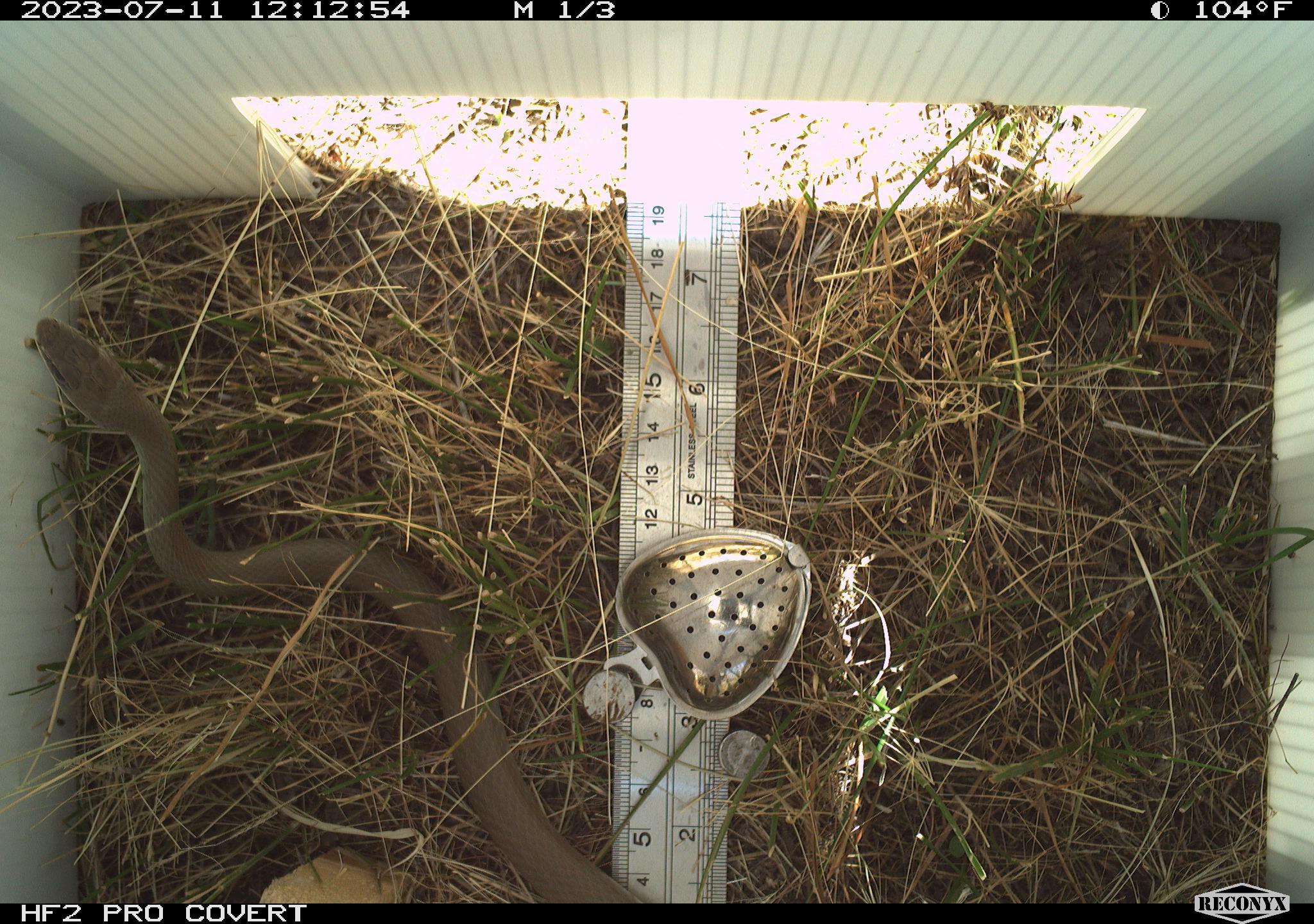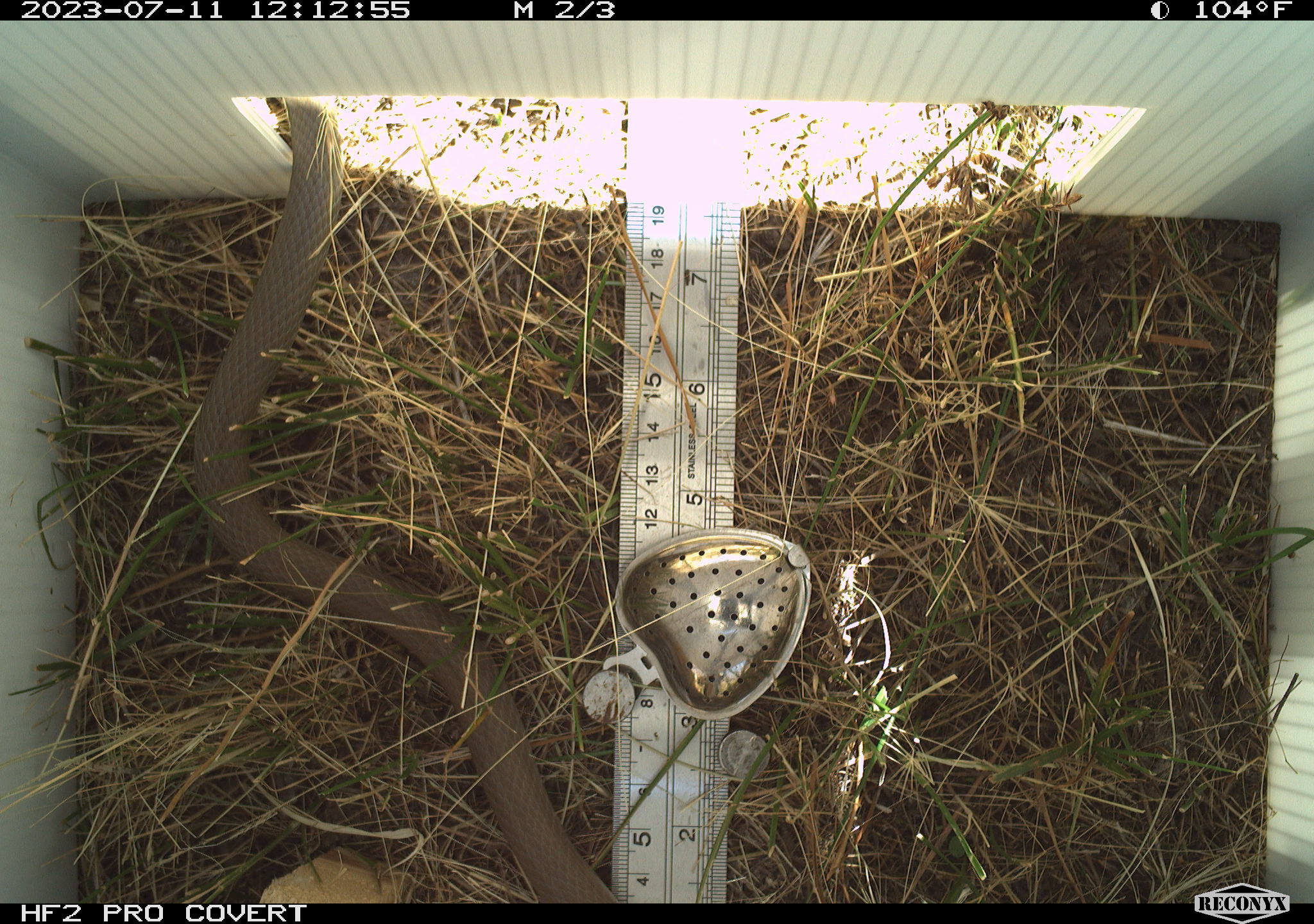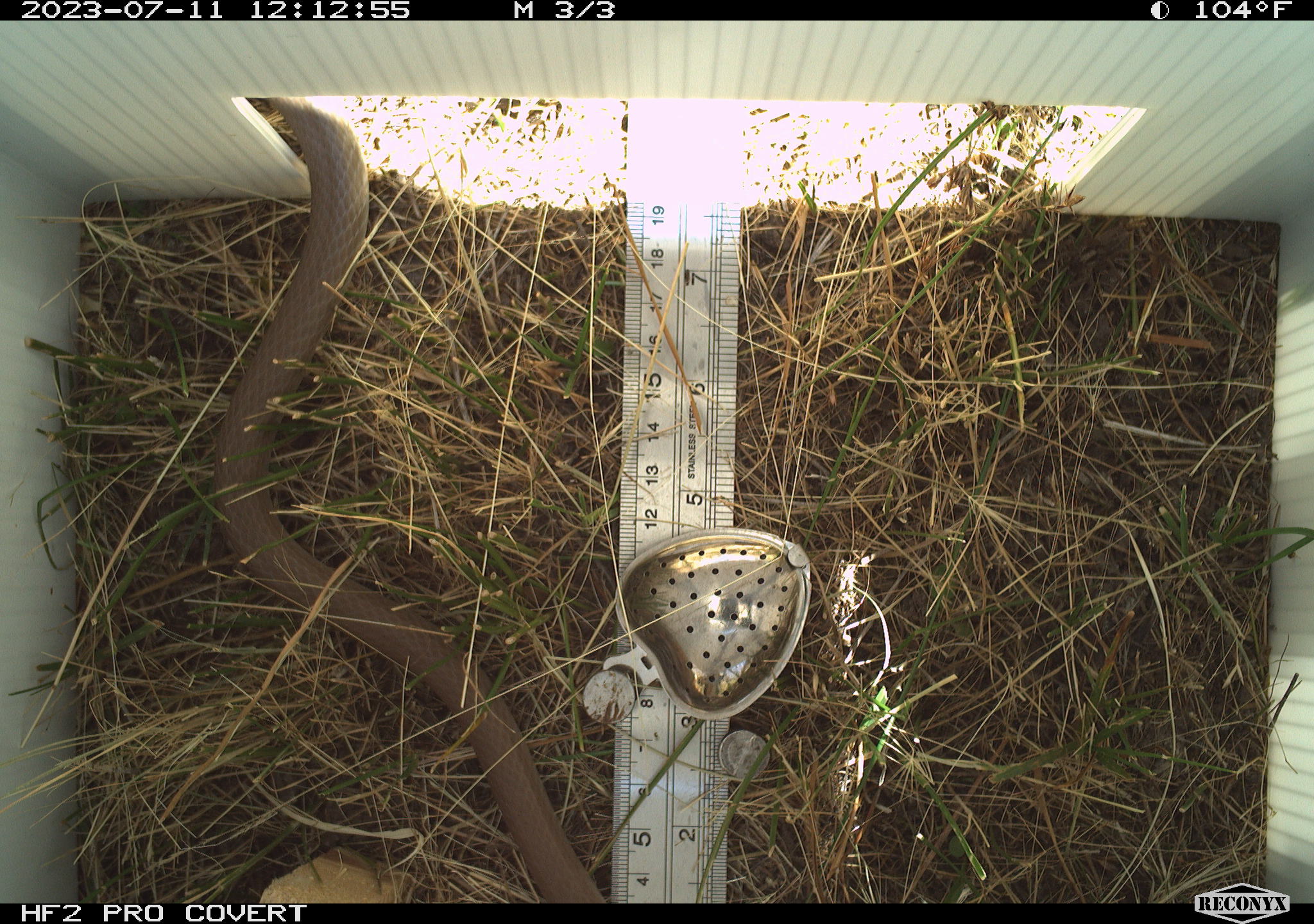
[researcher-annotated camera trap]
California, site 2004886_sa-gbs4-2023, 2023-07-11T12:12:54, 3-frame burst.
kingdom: Animalia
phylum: Chordata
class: Reptilia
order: Squamata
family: Colubridae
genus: Coluber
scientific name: Coluber constrictor mormon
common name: western yellow-bellied racer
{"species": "western yellow-bellied racer (Coluber constrictor mormon)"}